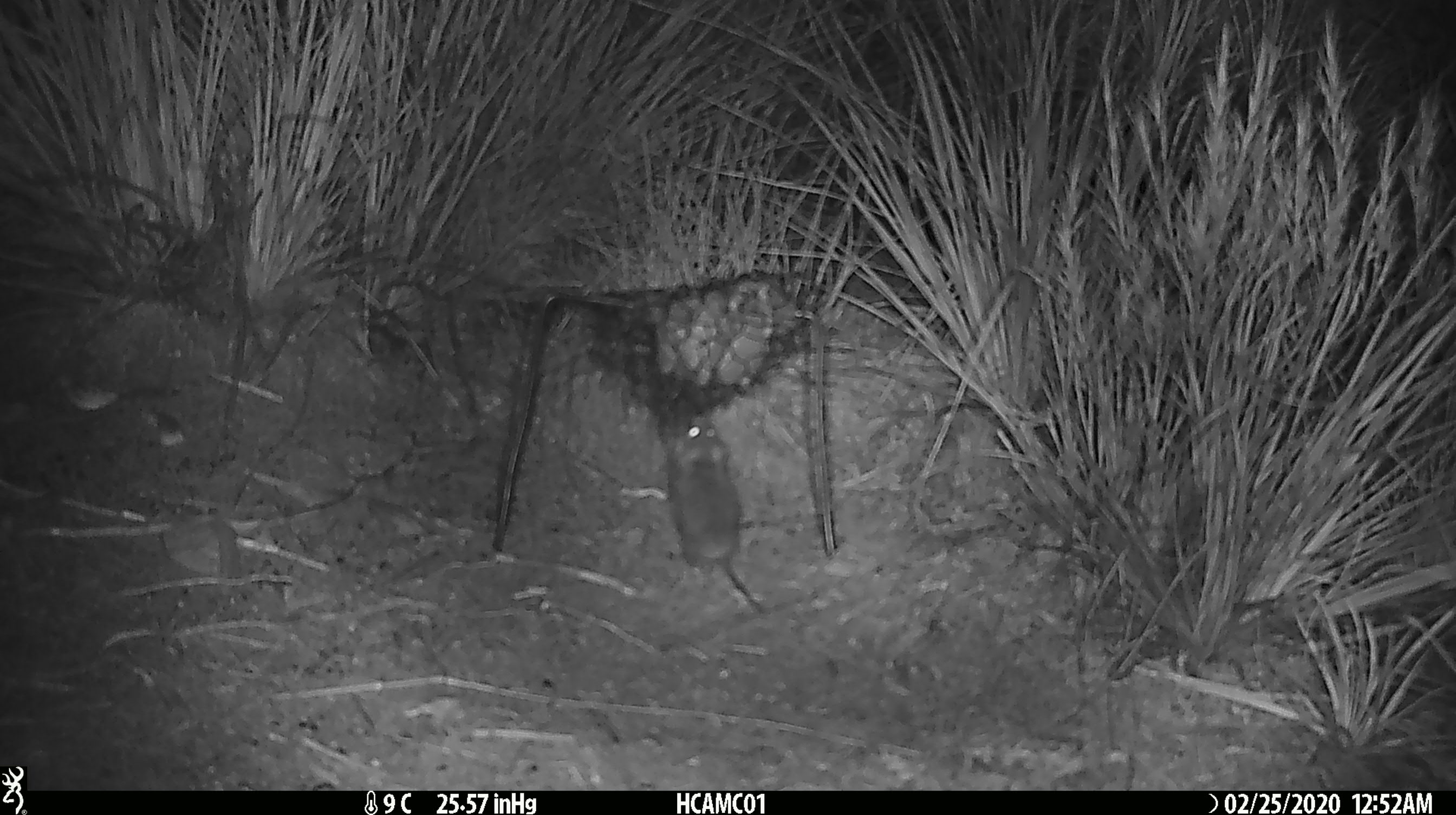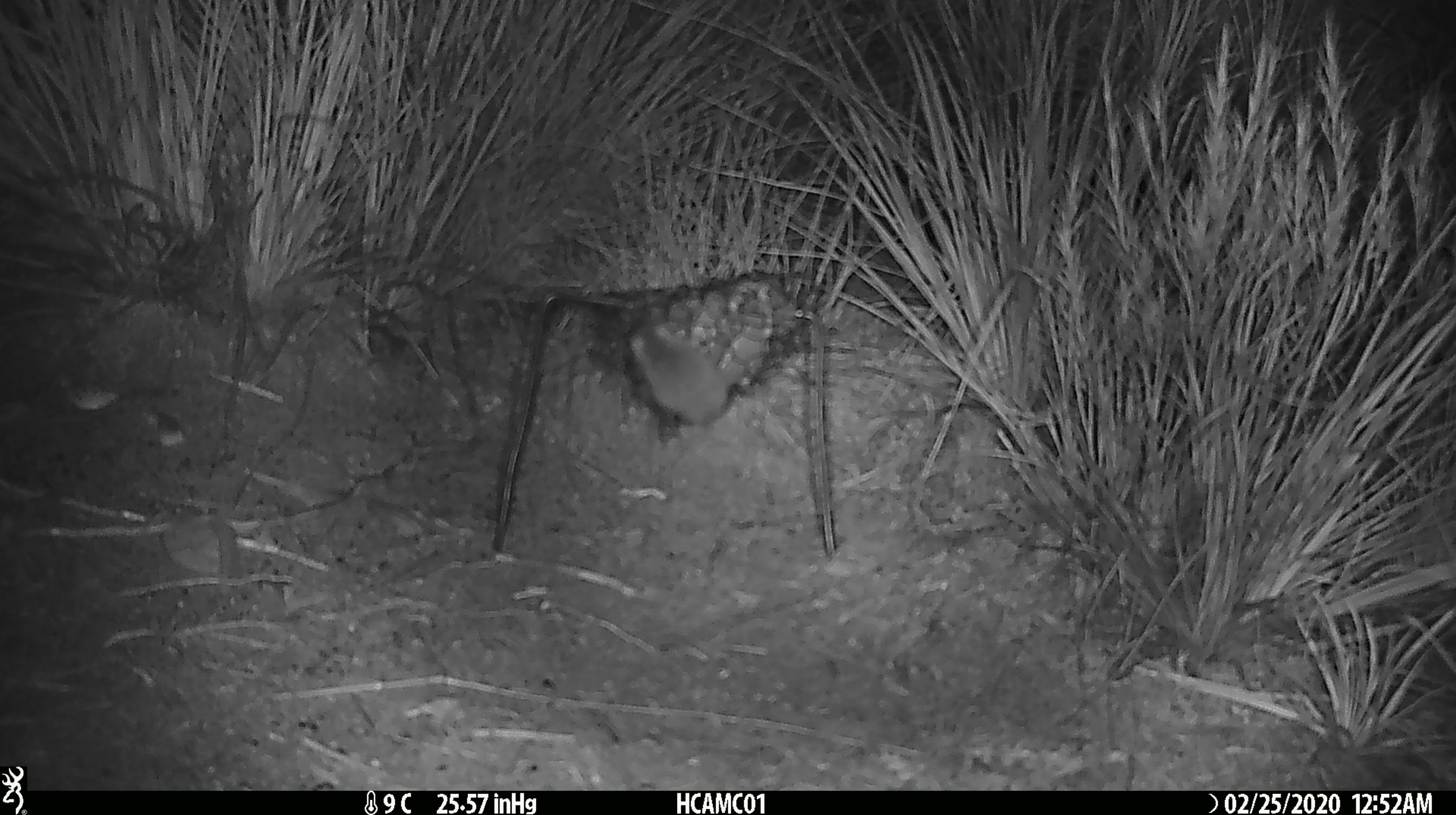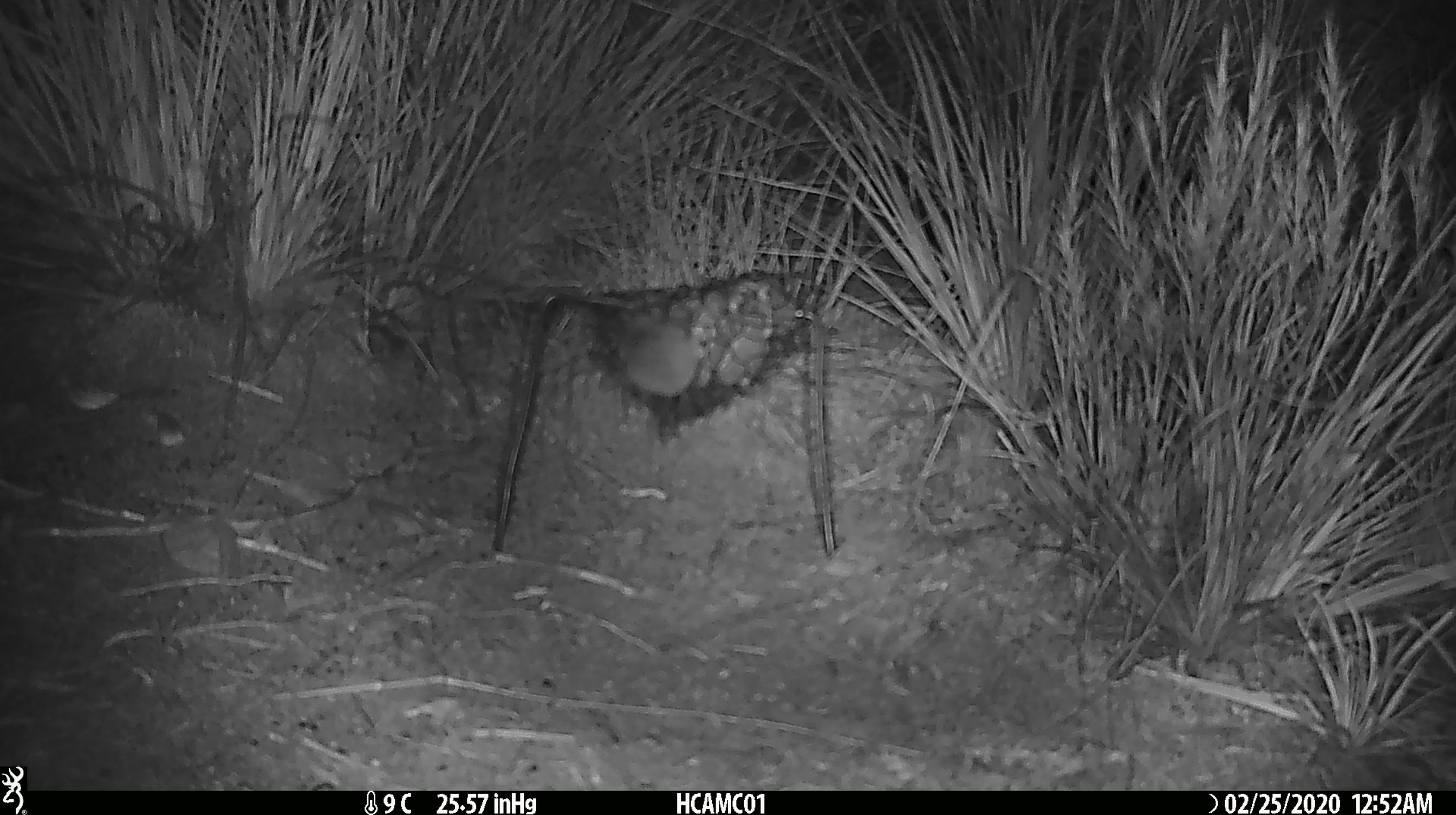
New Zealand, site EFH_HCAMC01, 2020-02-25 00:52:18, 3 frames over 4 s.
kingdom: Animalia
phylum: Chordata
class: Mammalia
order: Rodentia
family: Muridae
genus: Mus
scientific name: Mus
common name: mouse